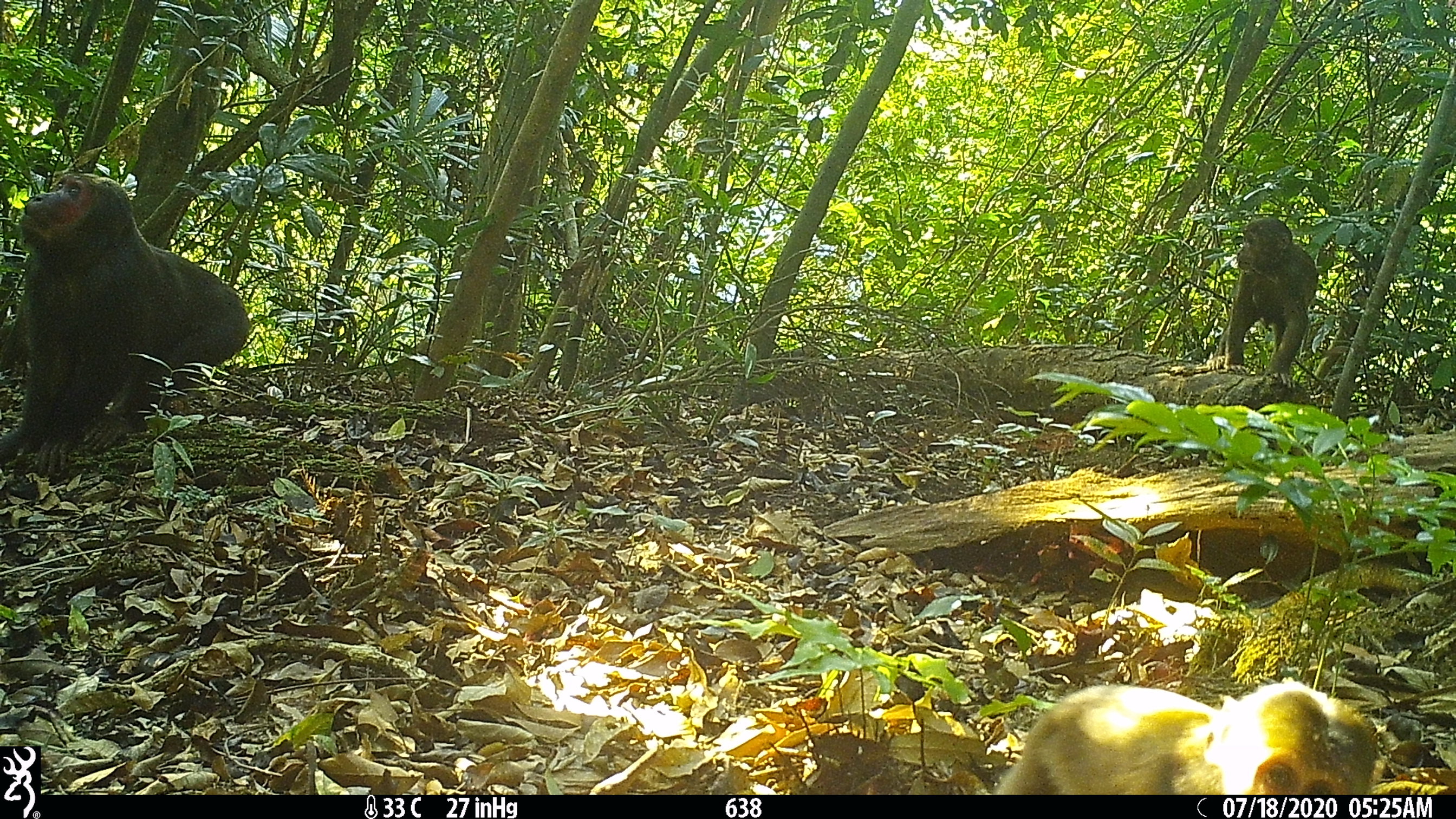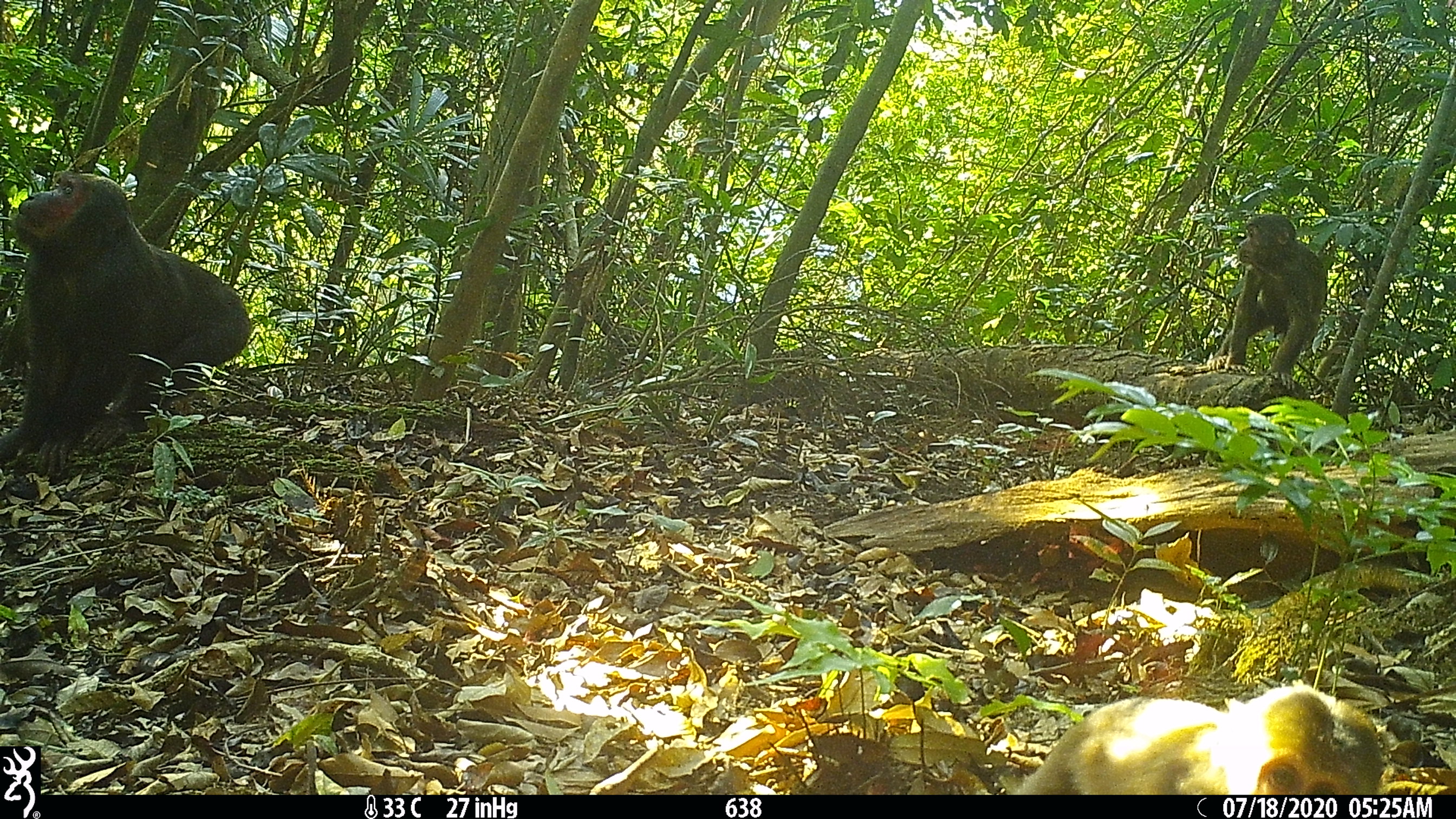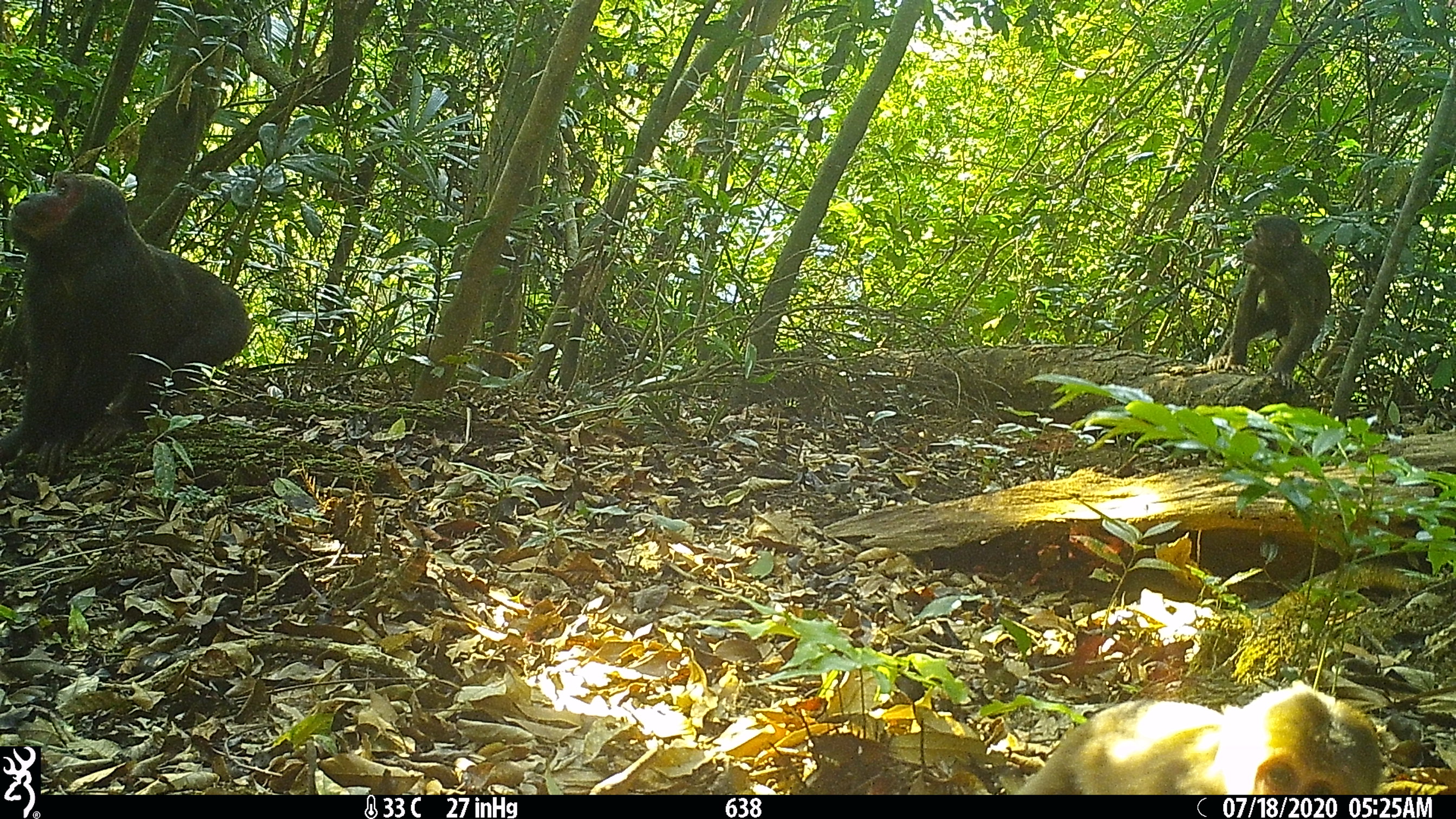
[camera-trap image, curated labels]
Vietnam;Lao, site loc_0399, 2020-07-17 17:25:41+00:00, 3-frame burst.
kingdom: Animalia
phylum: Chordata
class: Mammalia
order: Primates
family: Cercopithecidae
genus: Macaca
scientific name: Macaca arctoides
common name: stump-tailed macaque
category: stump tailed macaque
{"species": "stump tailed macaque (stump-tailed macaque) (Macaca arctoides)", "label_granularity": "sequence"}